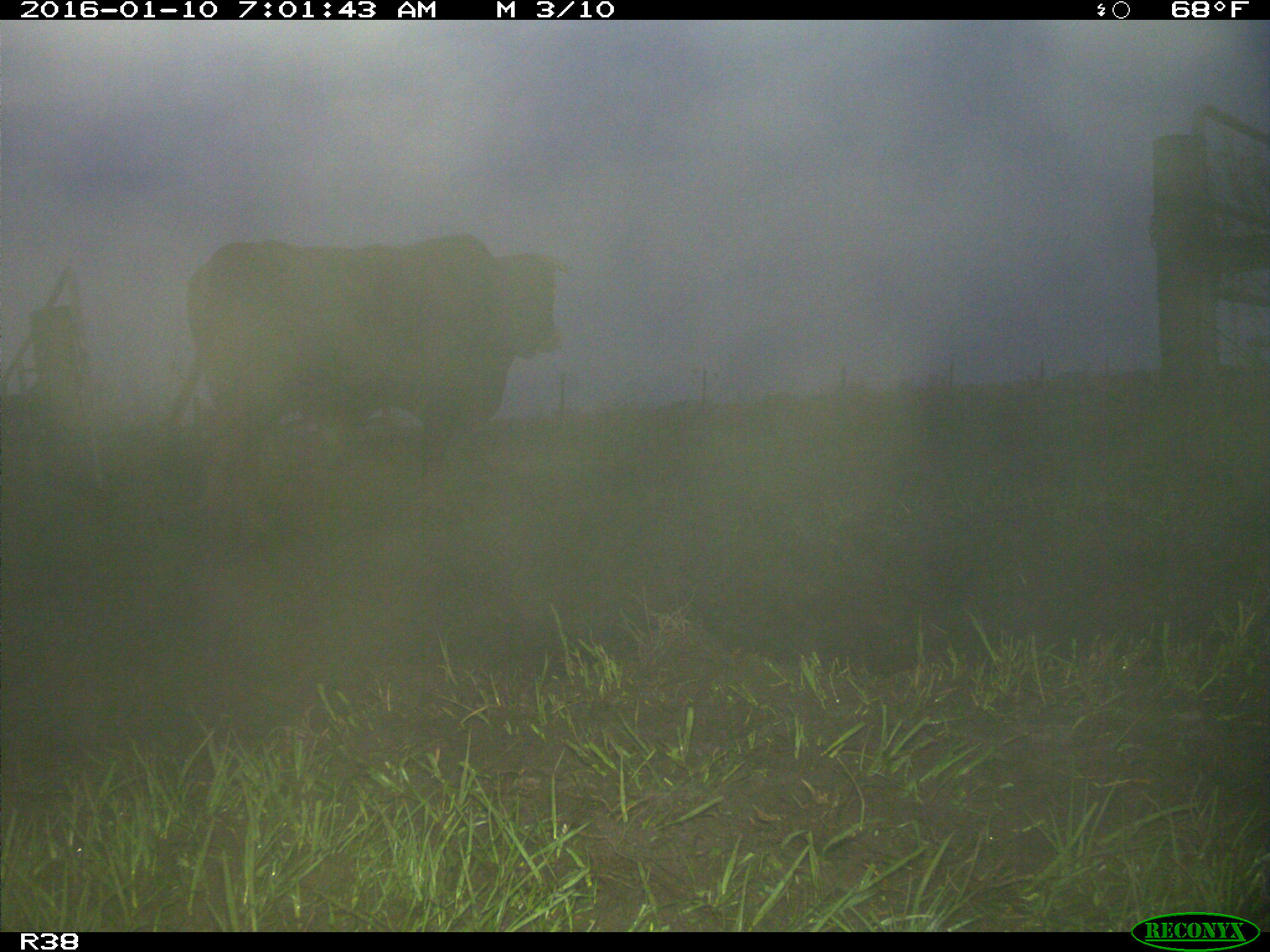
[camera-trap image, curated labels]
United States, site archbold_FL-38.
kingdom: Animalia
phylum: Chordata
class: Mammalia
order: Artiodactyla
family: Bovidae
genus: Bos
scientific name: Bos taurus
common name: domestic cow